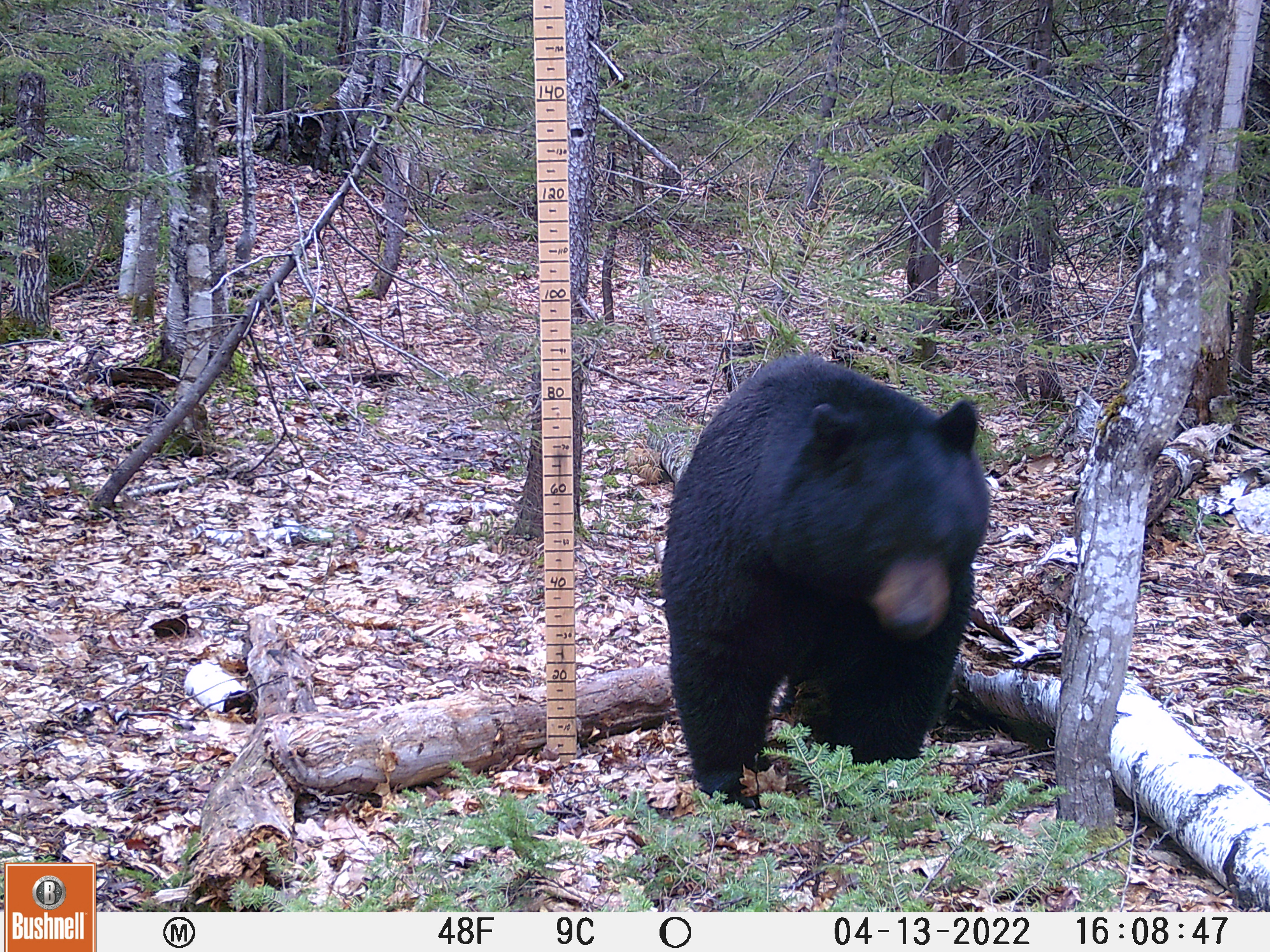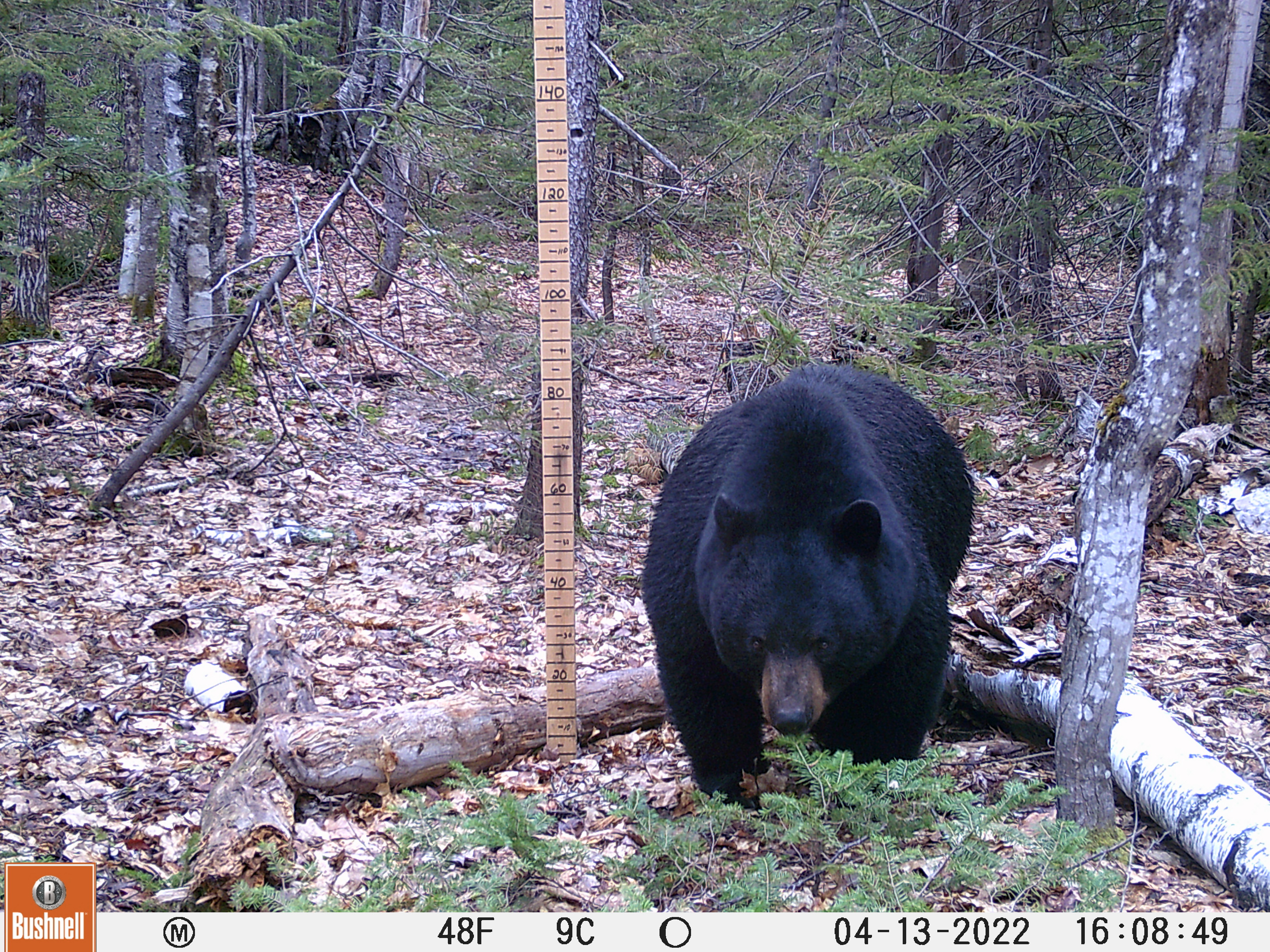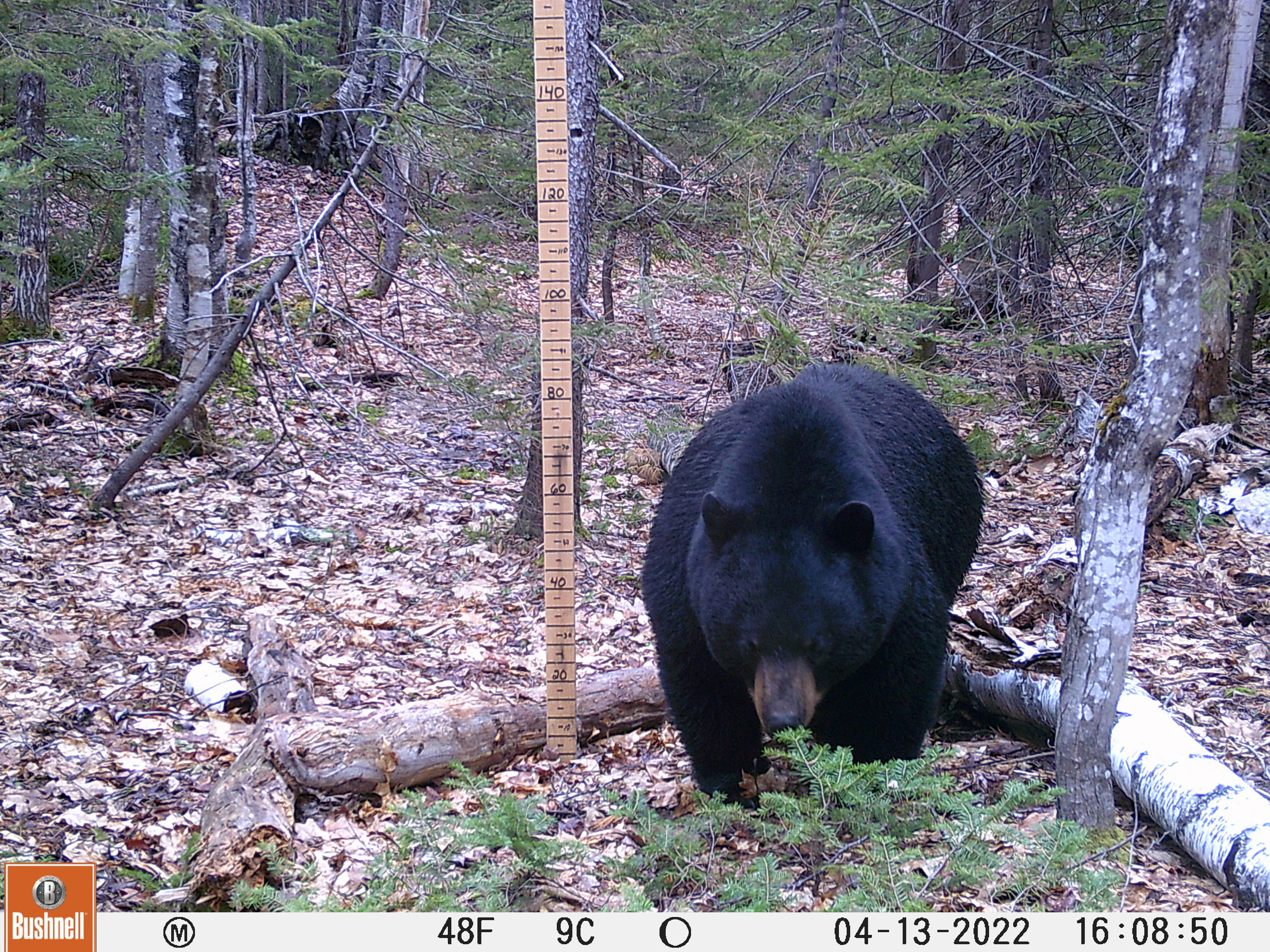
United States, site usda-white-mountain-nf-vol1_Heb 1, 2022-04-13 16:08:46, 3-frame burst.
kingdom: Animalia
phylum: Chordata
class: Mammalia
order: Carnivora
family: Ursidae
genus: Ursus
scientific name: Ursus americanus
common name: black bear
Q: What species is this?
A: Black bear (Ursus americanus).